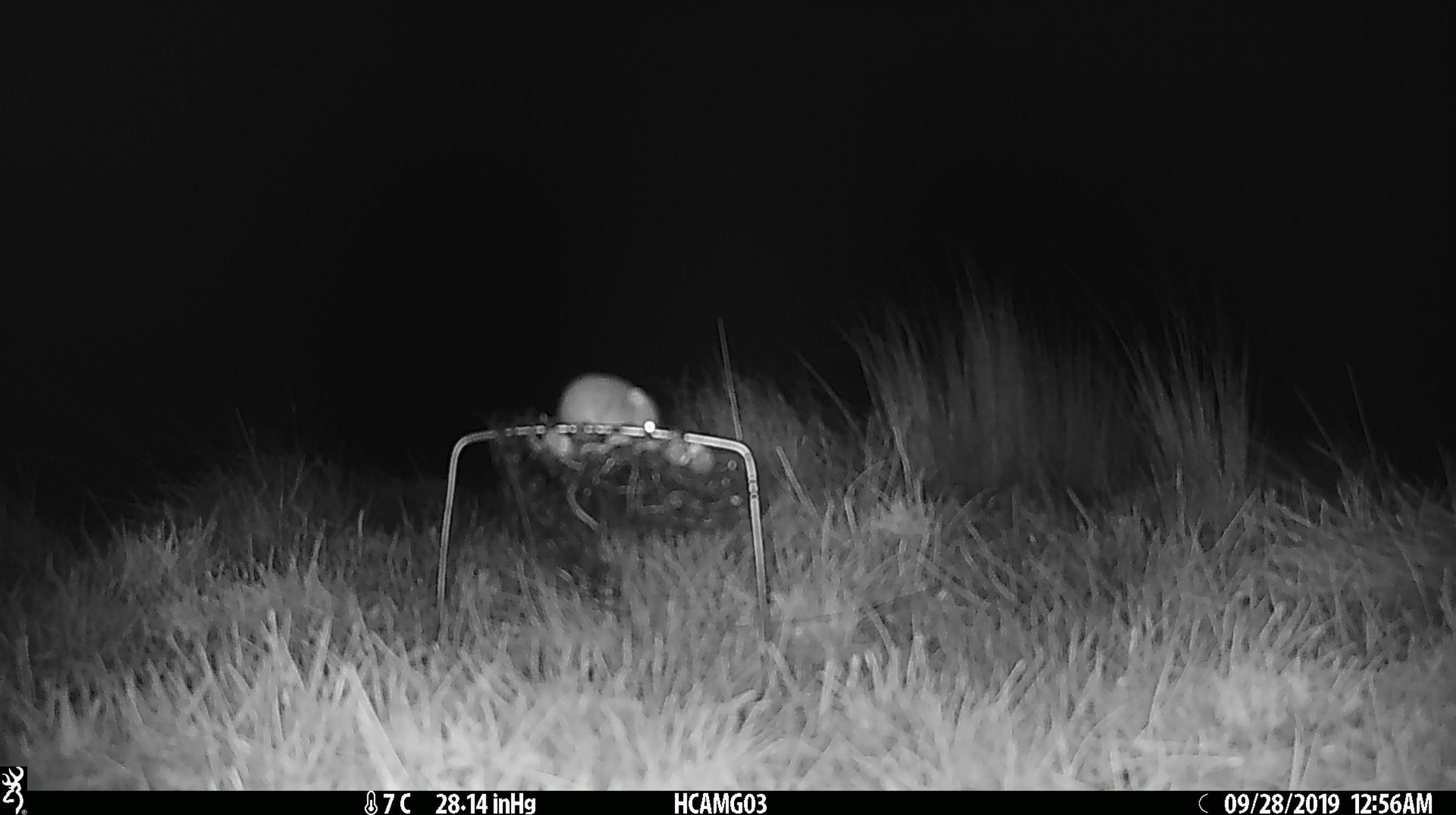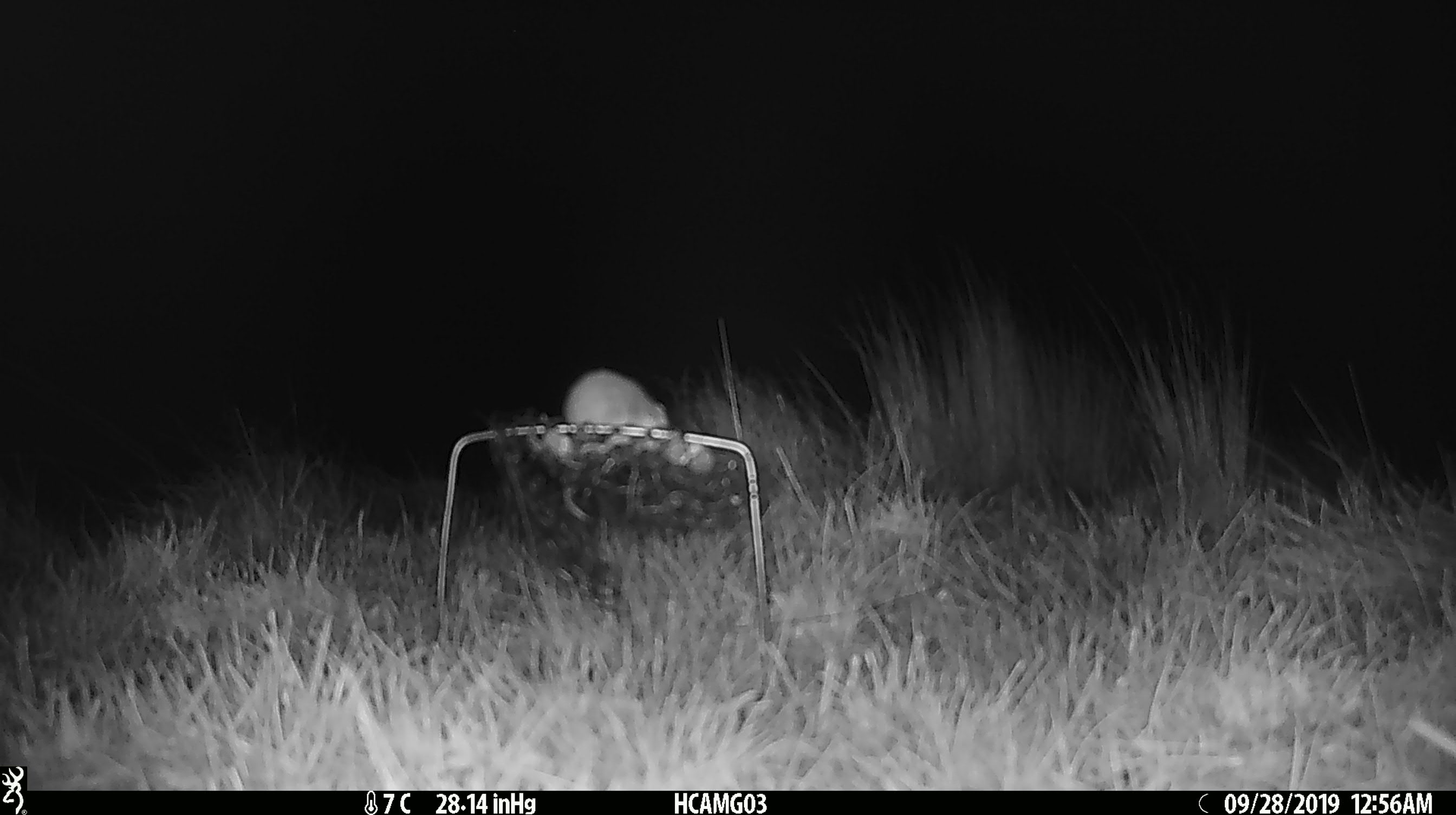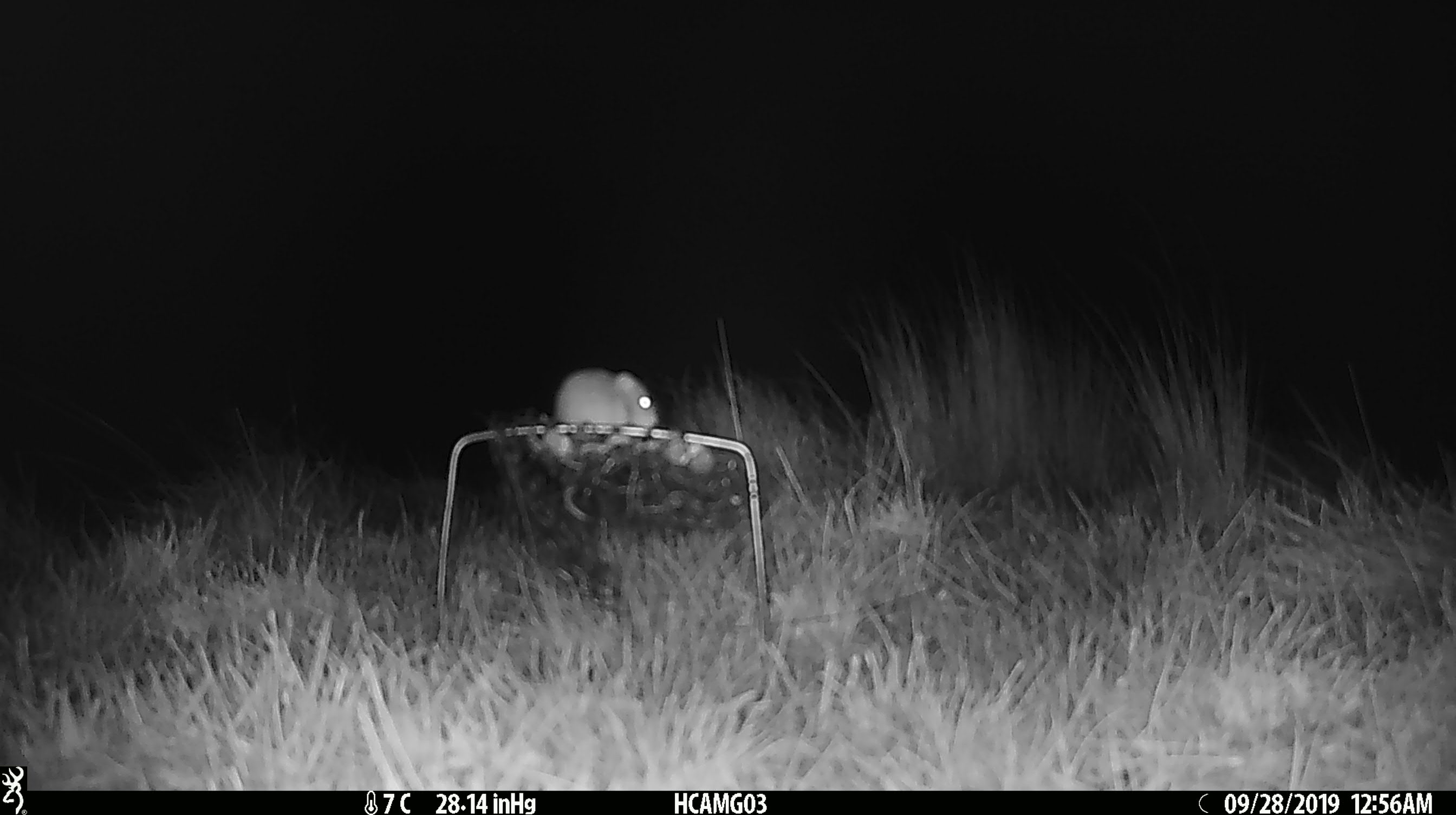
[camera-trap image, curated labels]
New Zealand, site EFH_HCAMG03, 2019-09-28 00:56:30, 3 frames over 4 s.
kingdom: Animalia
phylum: Chordata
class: Mammalia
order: Rodentia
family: Muridae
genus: Mus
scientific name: Mus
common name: mouse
Mouse (Mus).